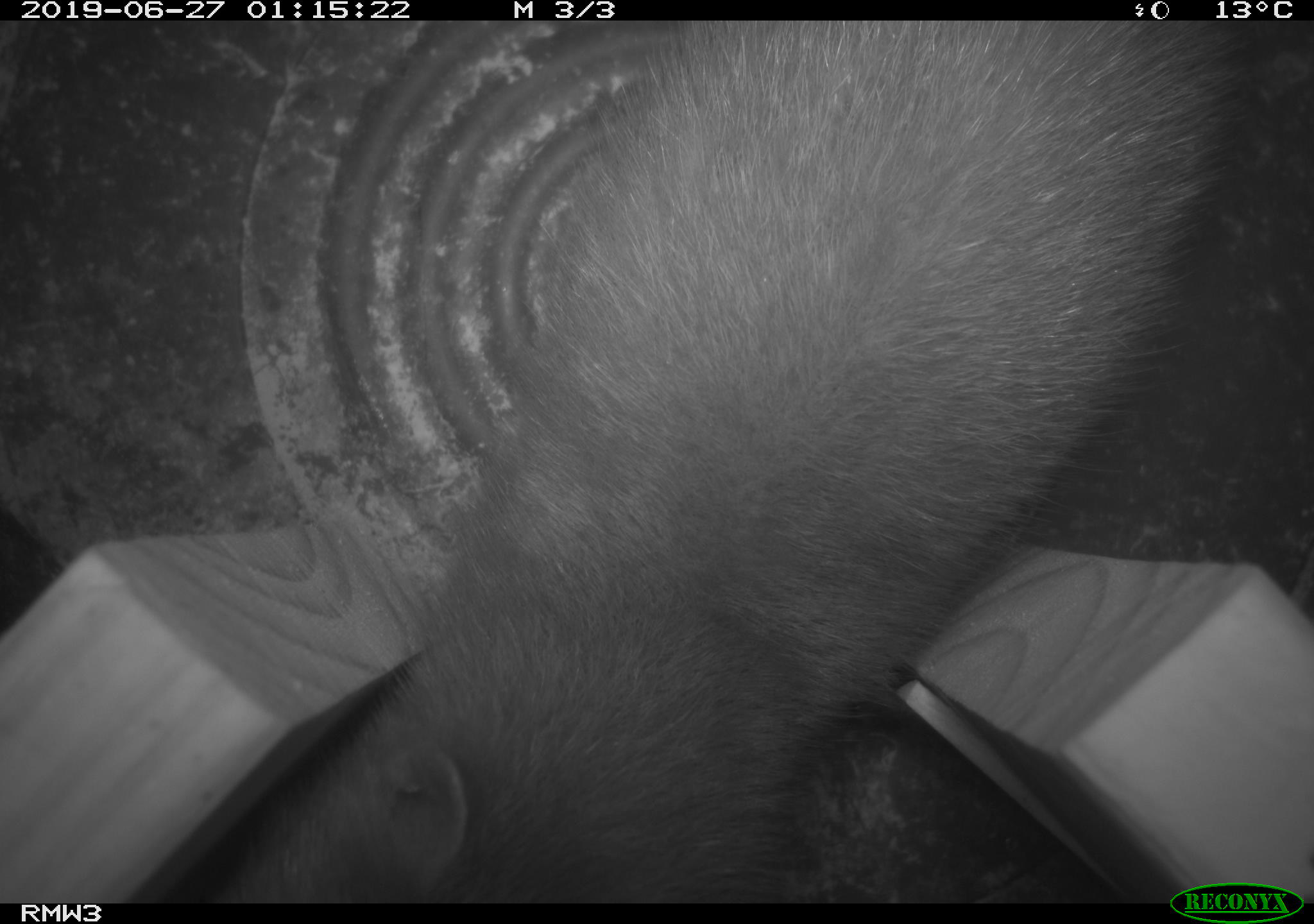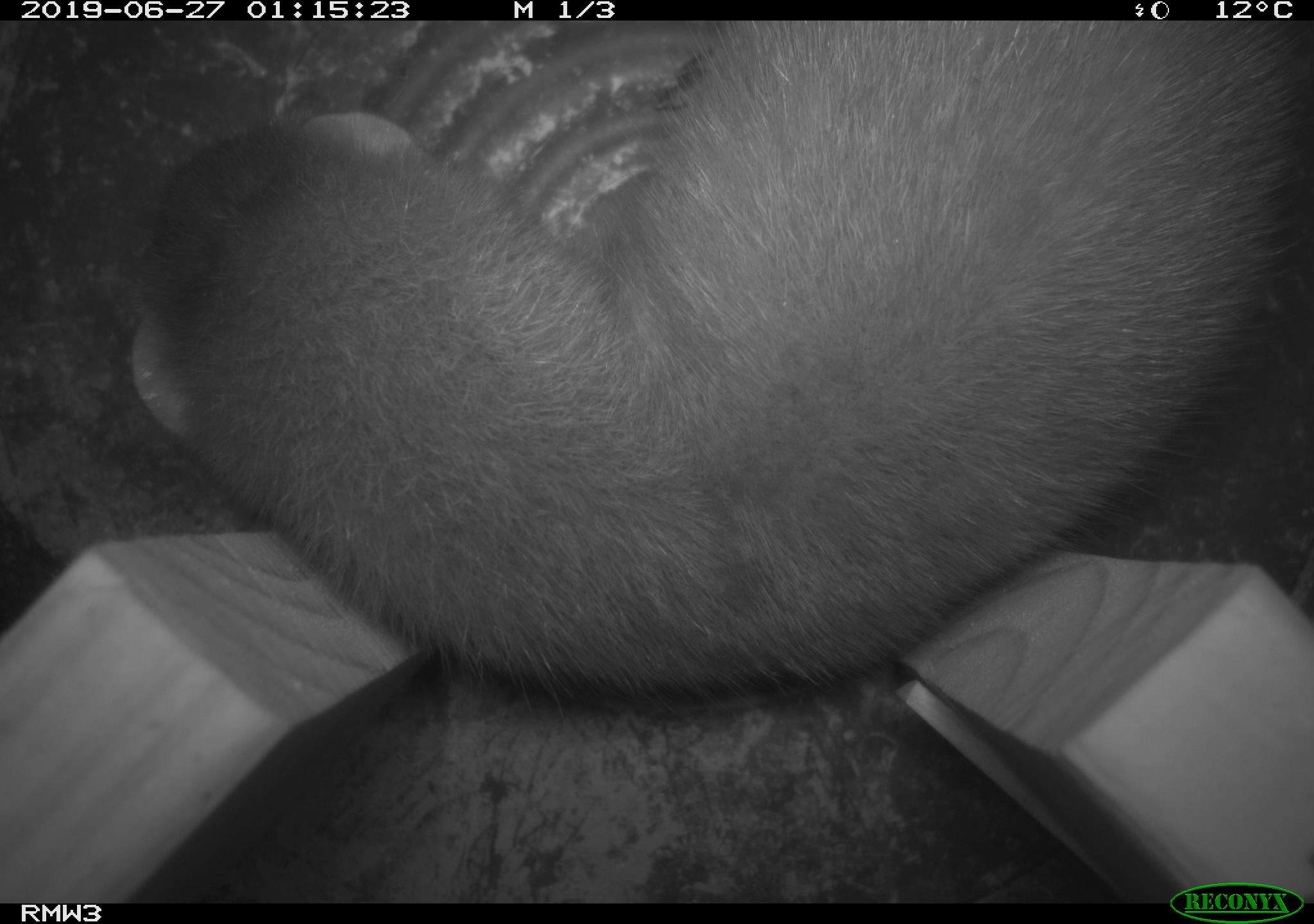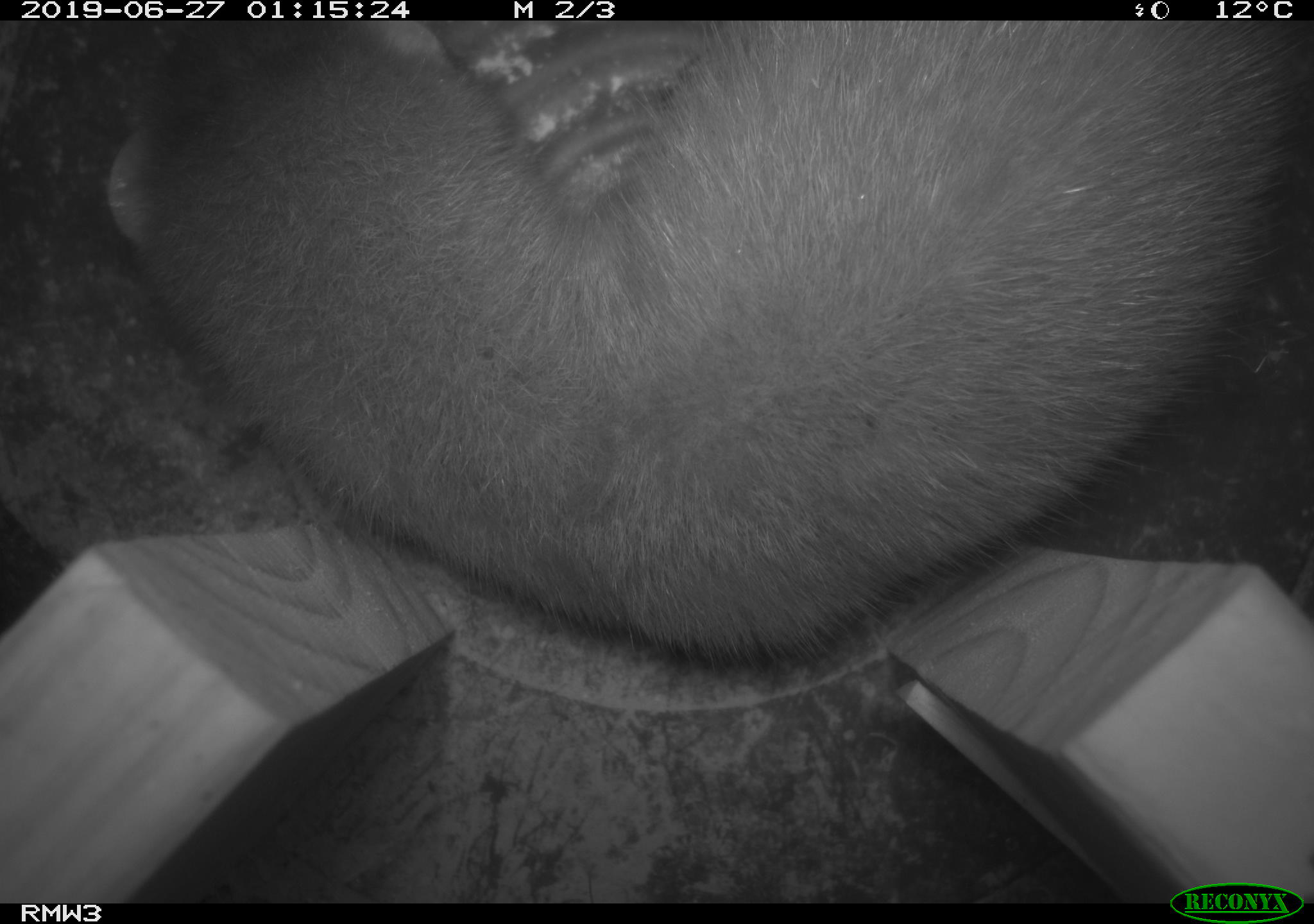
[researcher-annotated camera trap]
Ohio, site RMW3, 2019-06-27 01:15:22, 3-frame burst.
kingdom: Animalia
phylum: Chordata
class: Mammalia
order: Carnivora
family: Mustelidae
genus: Neogale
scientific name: Neogale vison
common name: american mink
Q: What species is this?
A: American mink (Neogale vison).